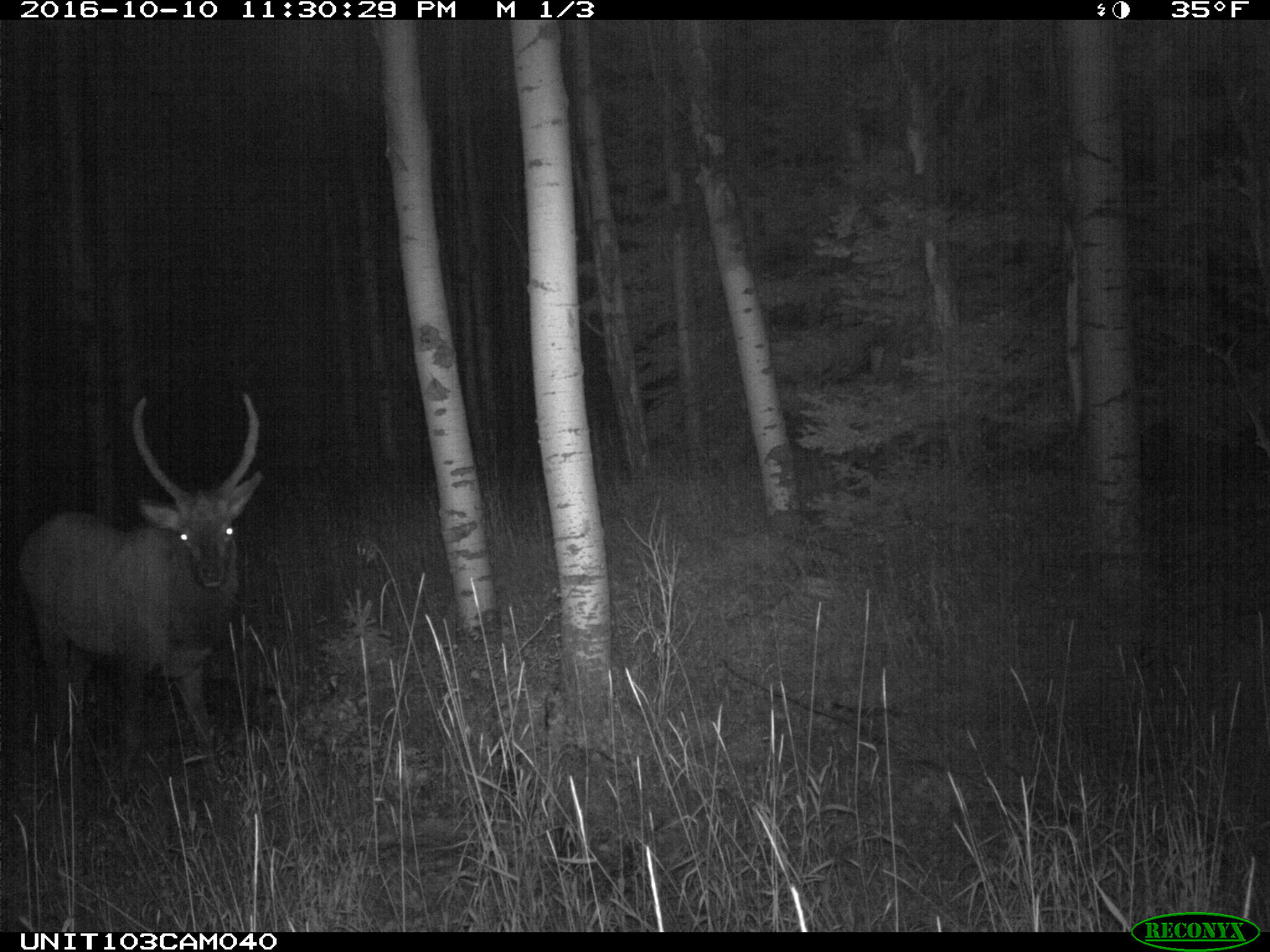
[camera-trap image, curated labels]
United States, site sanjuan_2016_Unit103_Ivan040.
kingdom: Animalia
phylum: Chordata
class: Mammalia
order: Artiodactyla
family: Cervidae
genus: Cervus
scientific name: Cervus elaphus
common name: red deer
Cervus elaphus (red deer).